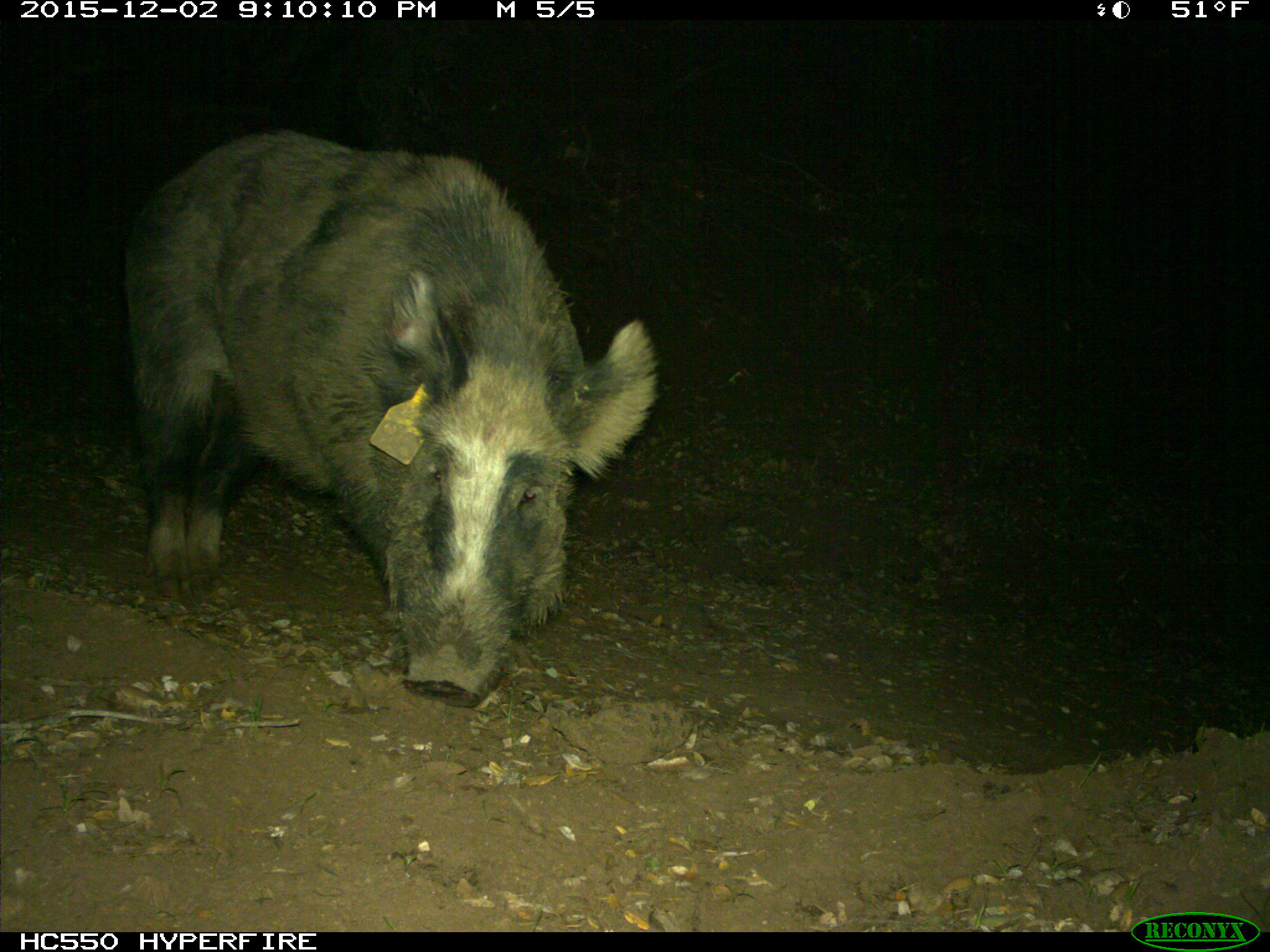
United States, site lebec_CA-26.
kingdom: Animalia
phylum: Chordata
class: Mammalia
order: Artiodactyla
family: Suidae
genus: Sus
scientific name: Sus scrofa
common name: wild boar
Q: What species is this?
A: Sus scrofa (wild boar).